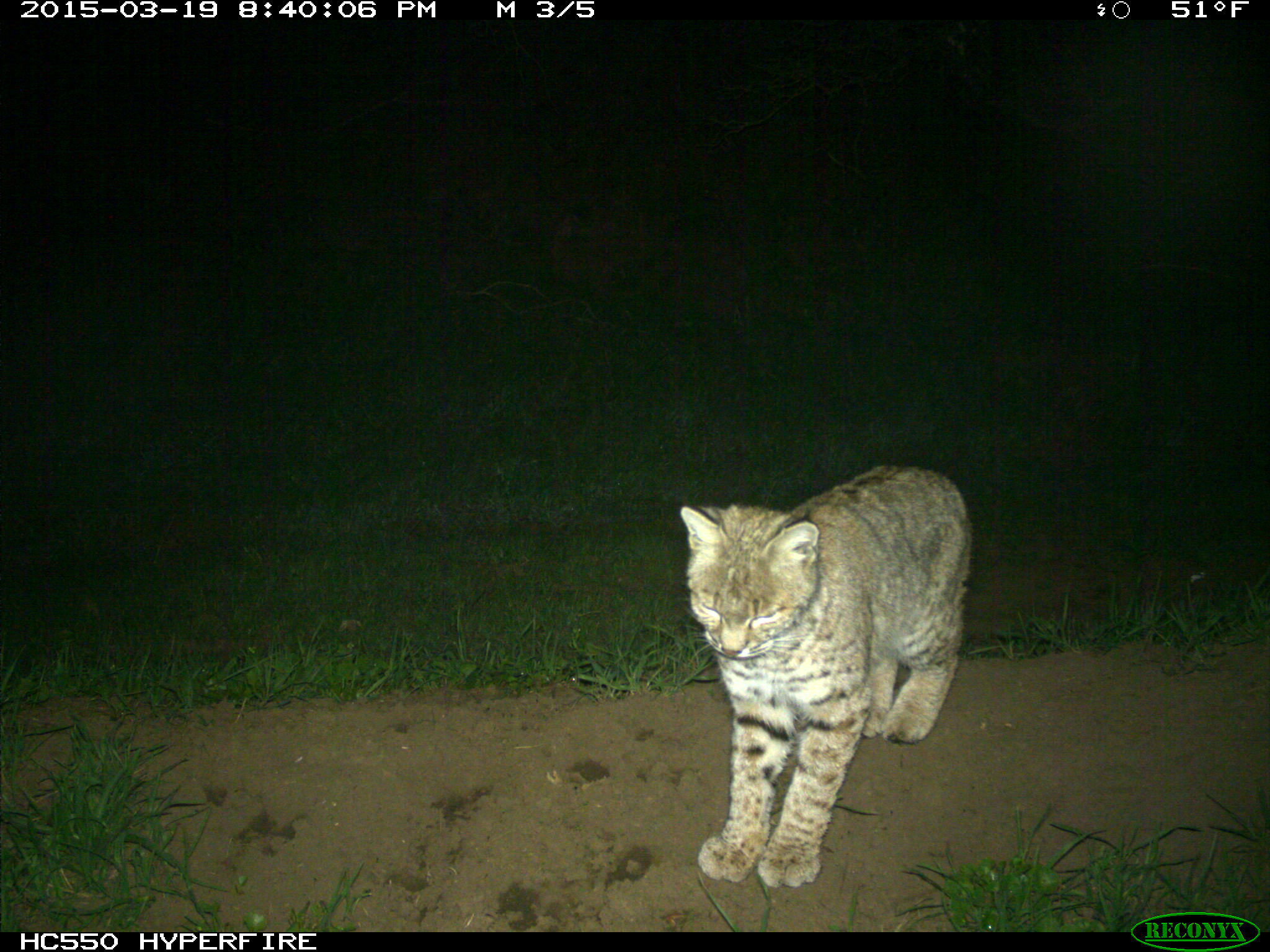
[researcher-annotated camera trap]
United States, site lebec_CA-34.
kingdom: Animalia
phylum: Chordata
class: Mammalia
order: Carnivora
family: Felidae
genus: Lynx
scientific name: Lynx rufus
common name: bobcat